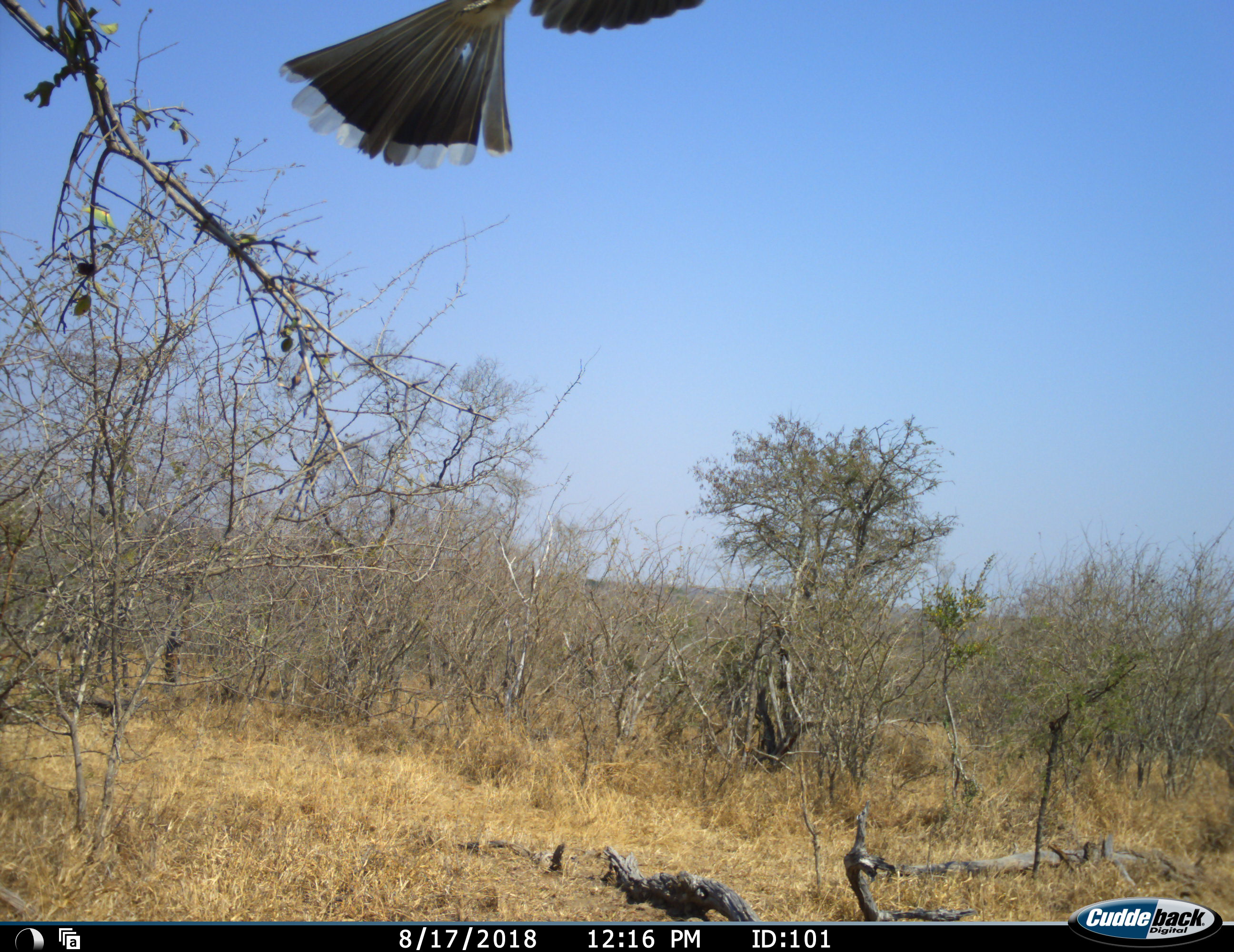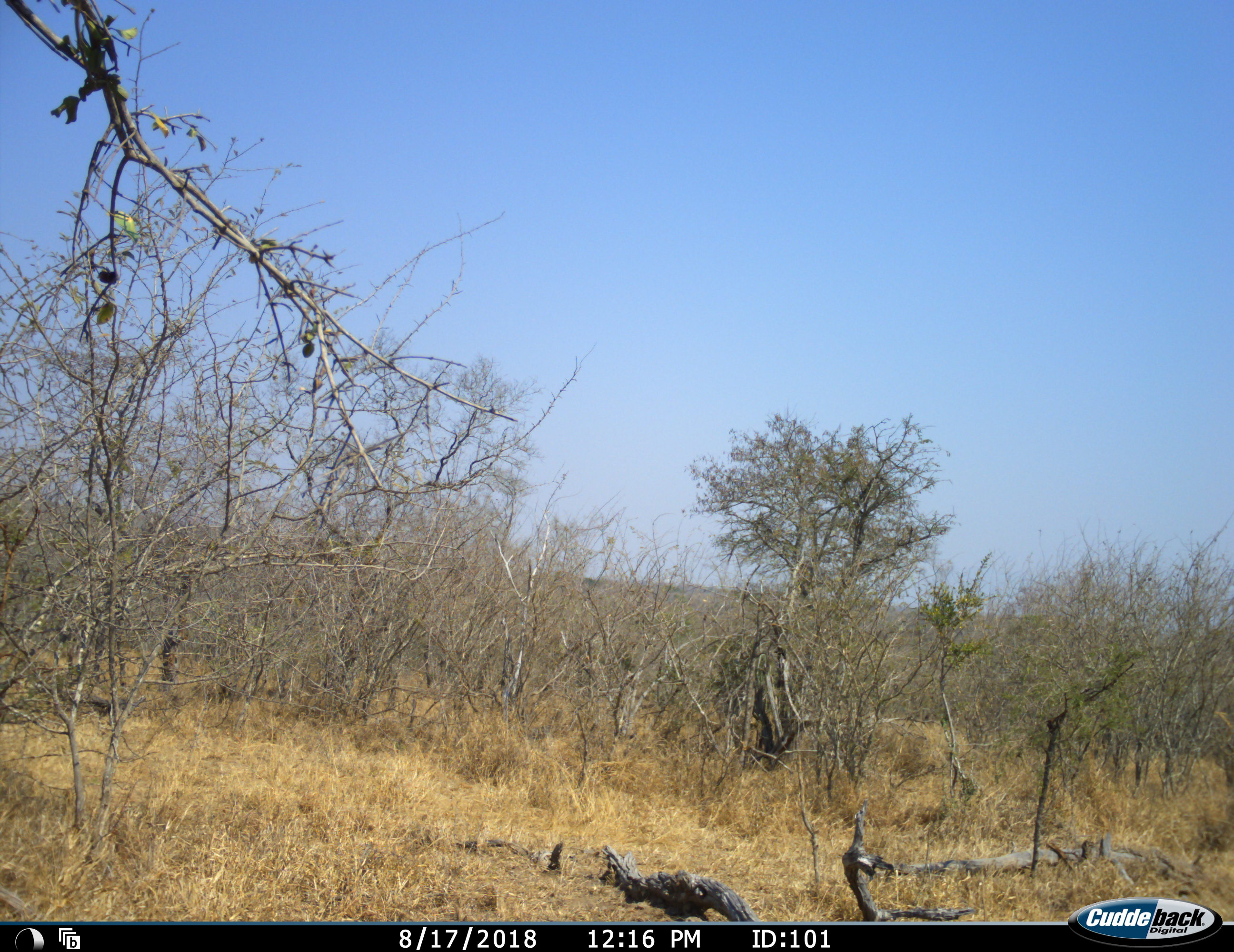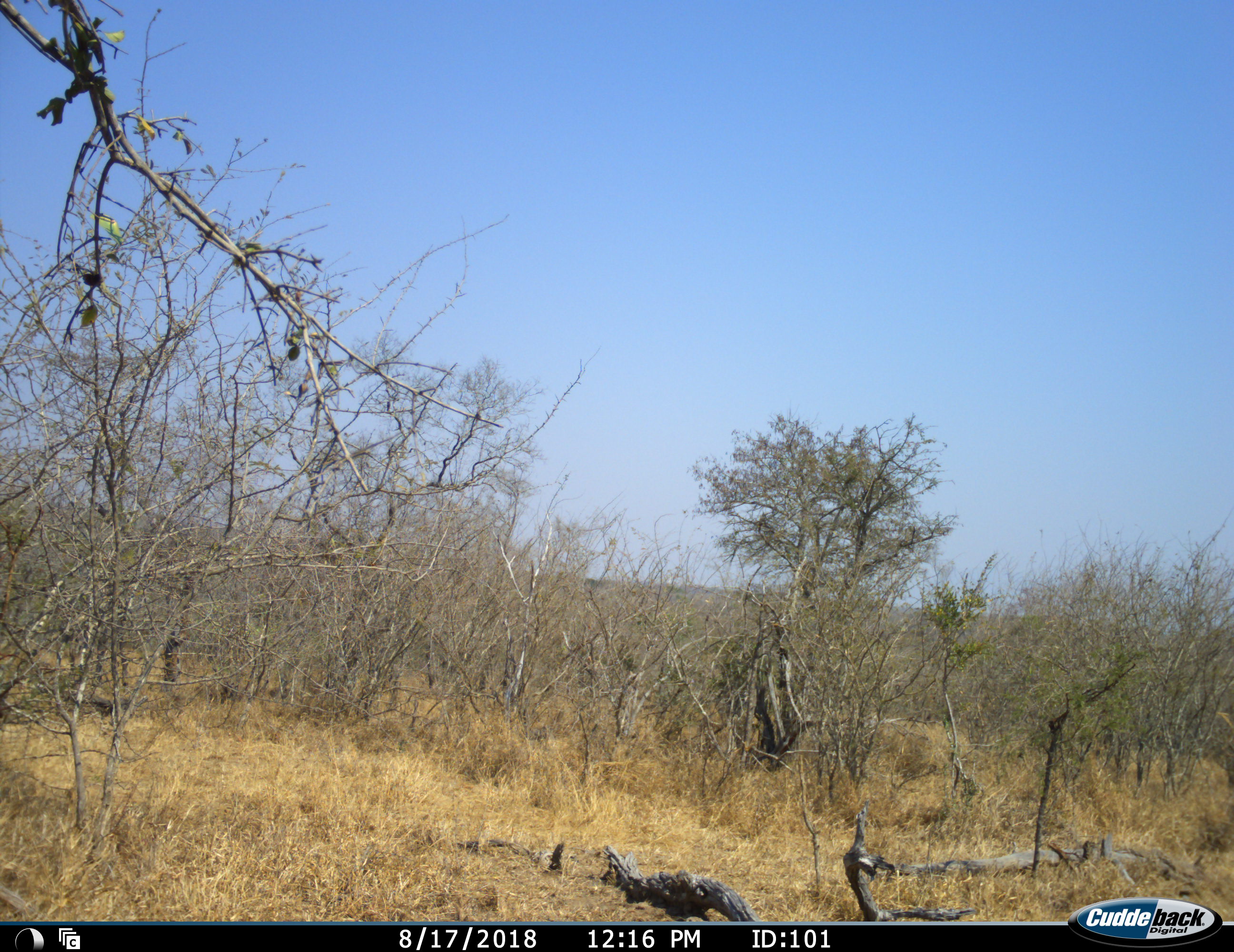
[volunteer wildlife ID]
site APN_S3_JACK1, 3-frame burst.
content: unidentified animal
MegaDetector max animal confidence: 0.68